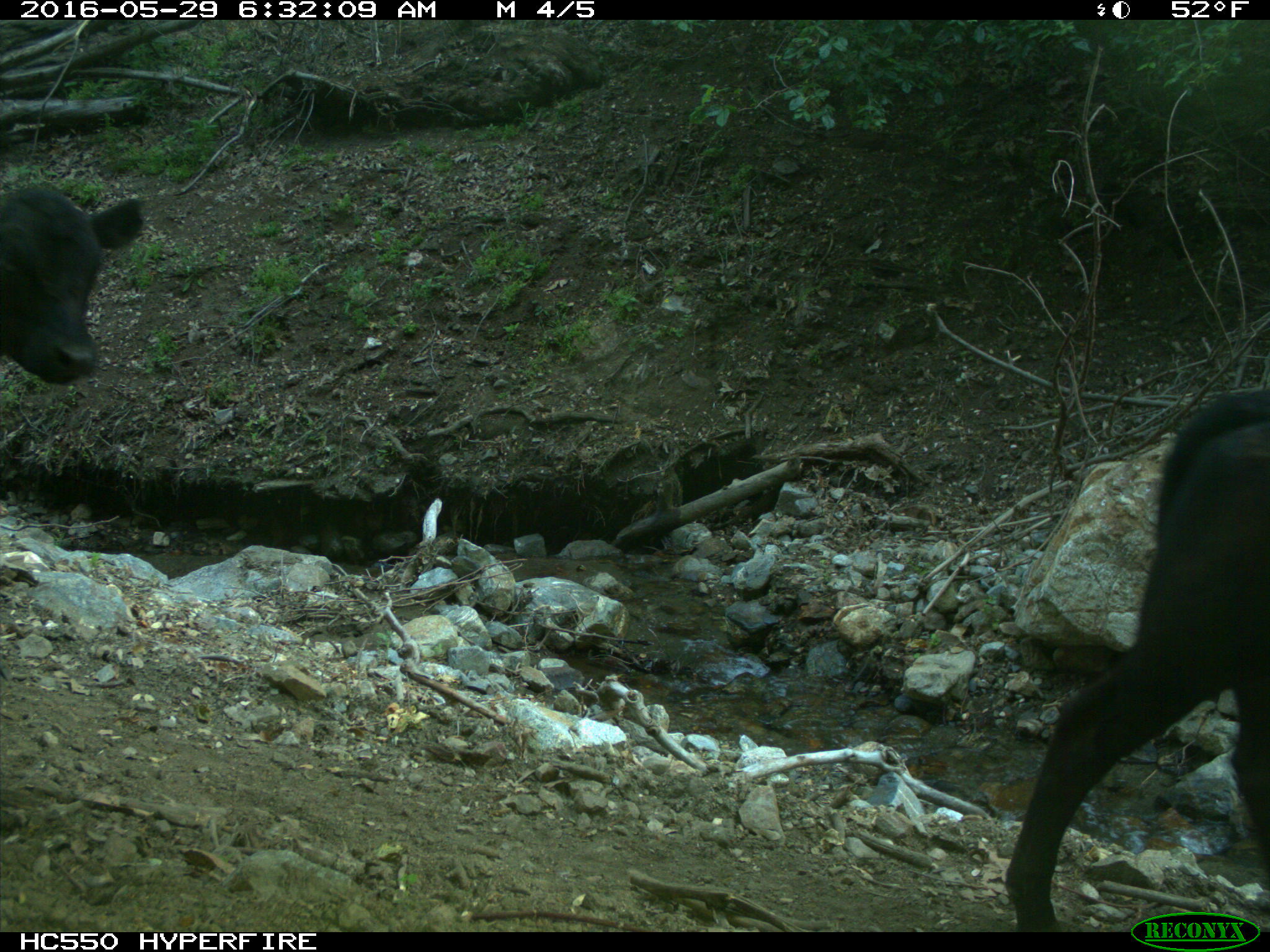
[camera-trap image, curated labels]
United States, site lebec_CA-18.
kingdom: Animalia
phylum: Chordata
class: Mammalia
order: Artiodactyla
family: Bovidae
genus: Bos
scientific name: Bos taurus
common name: domestic cow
Bos taurus (domestic cow).